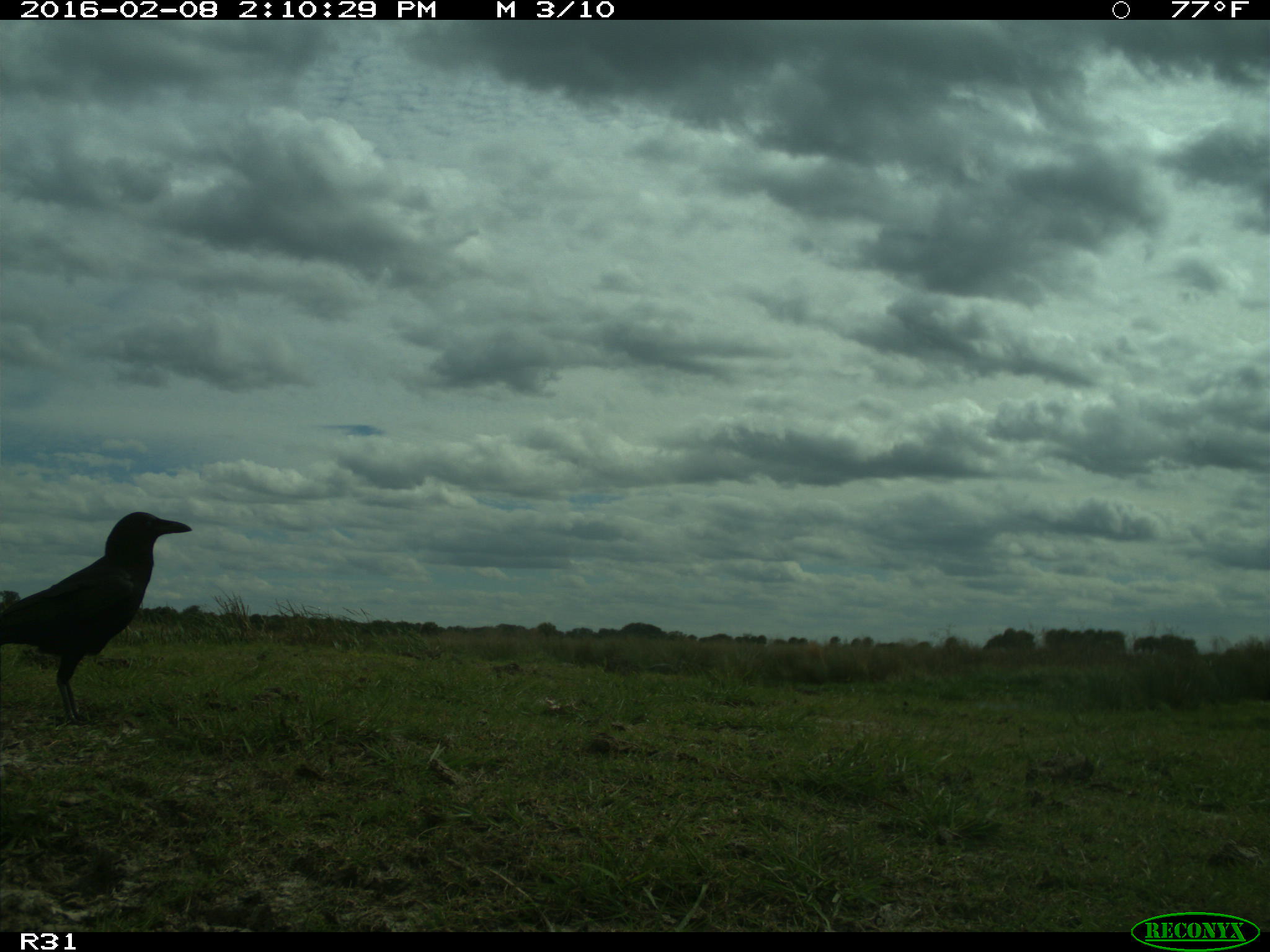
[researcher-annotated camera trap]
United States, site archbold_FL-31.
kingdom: Animalia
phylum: Chordata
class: Aves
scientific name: Aves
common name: birds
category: unidentified bird